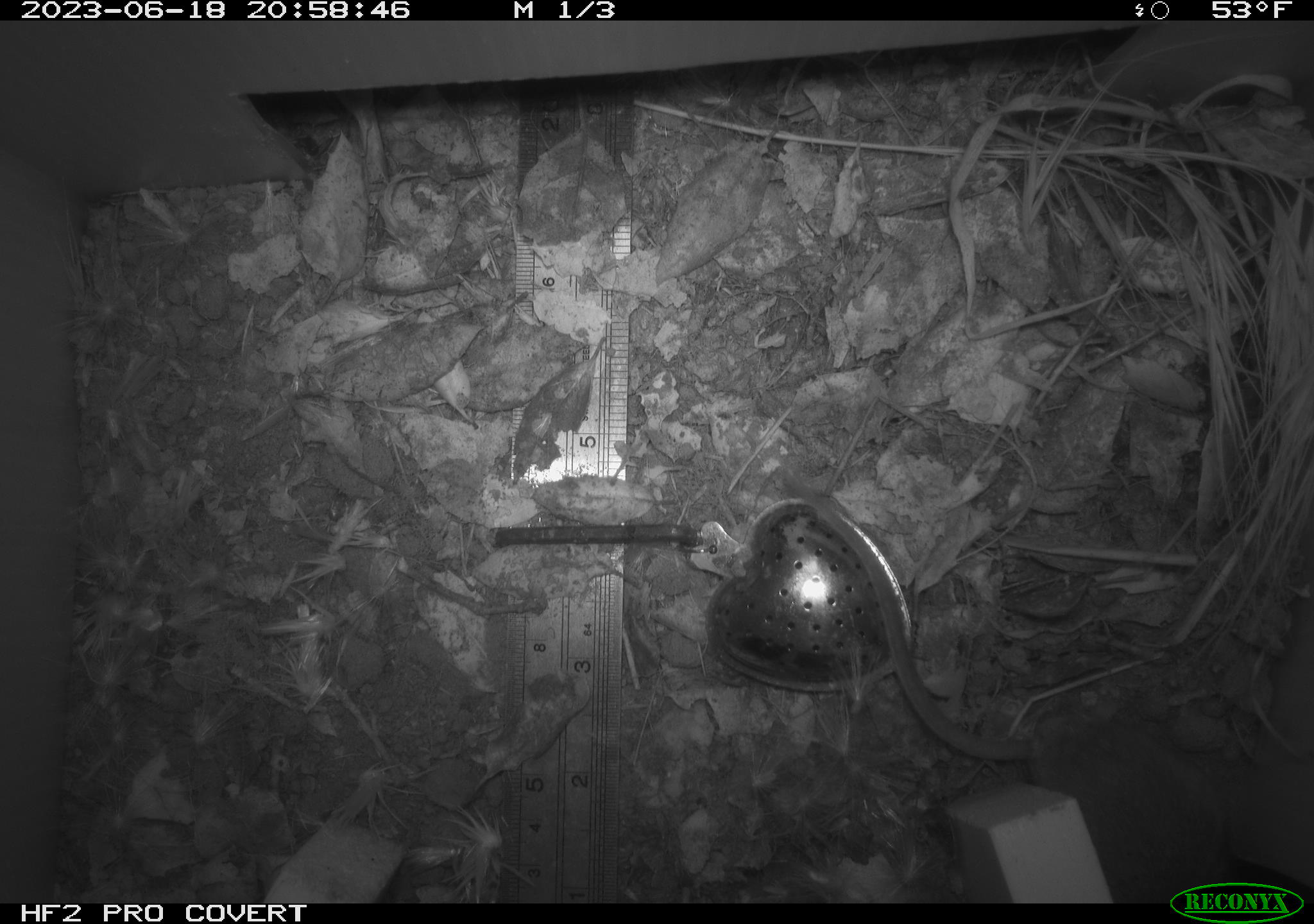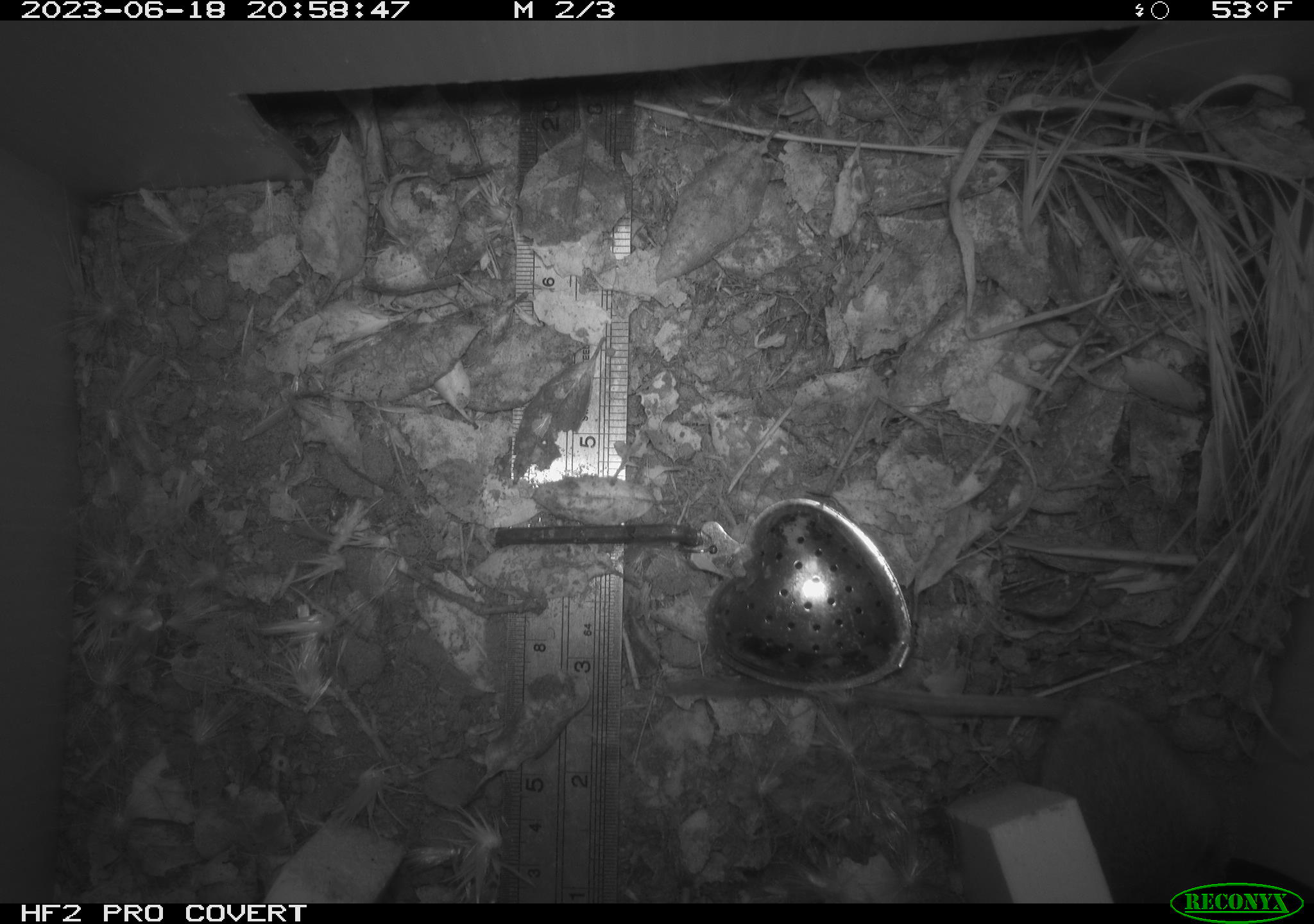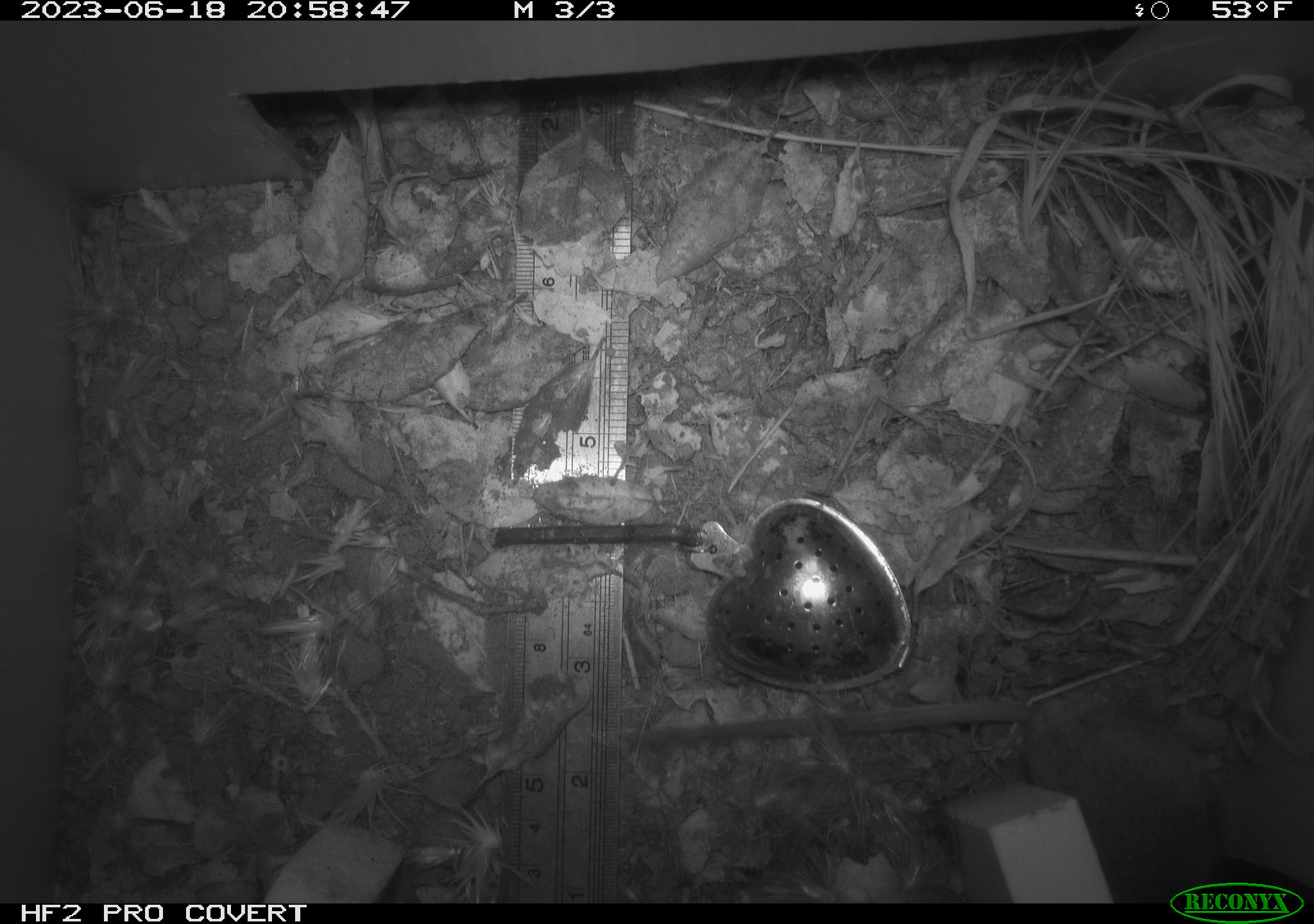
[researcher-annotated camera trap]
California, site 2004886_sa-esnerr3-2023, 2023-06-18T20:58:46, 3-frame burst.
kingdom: Animalia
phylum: Chordata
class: Mammalia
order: Rodentia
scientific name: Rodentia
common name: mouse species